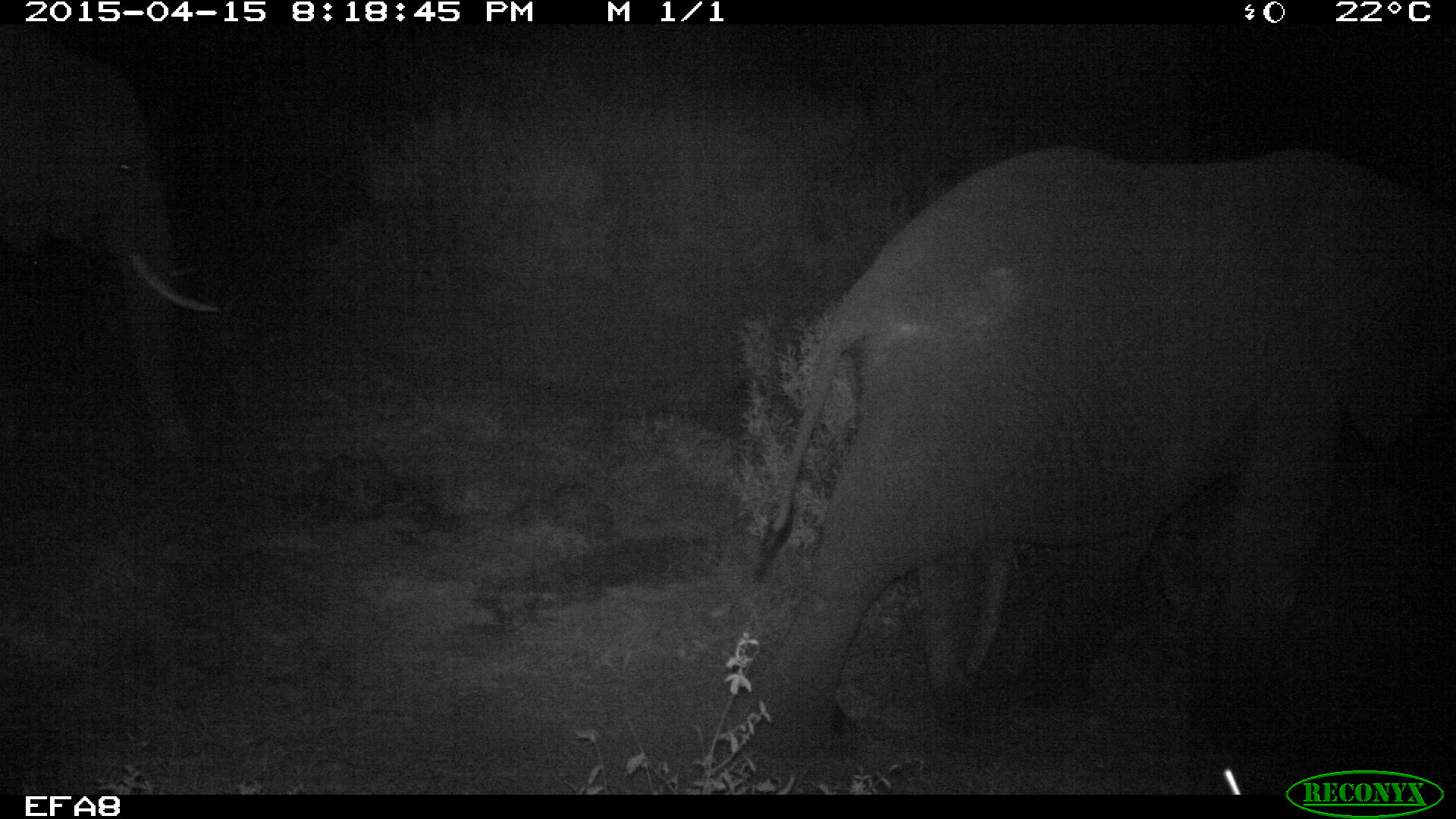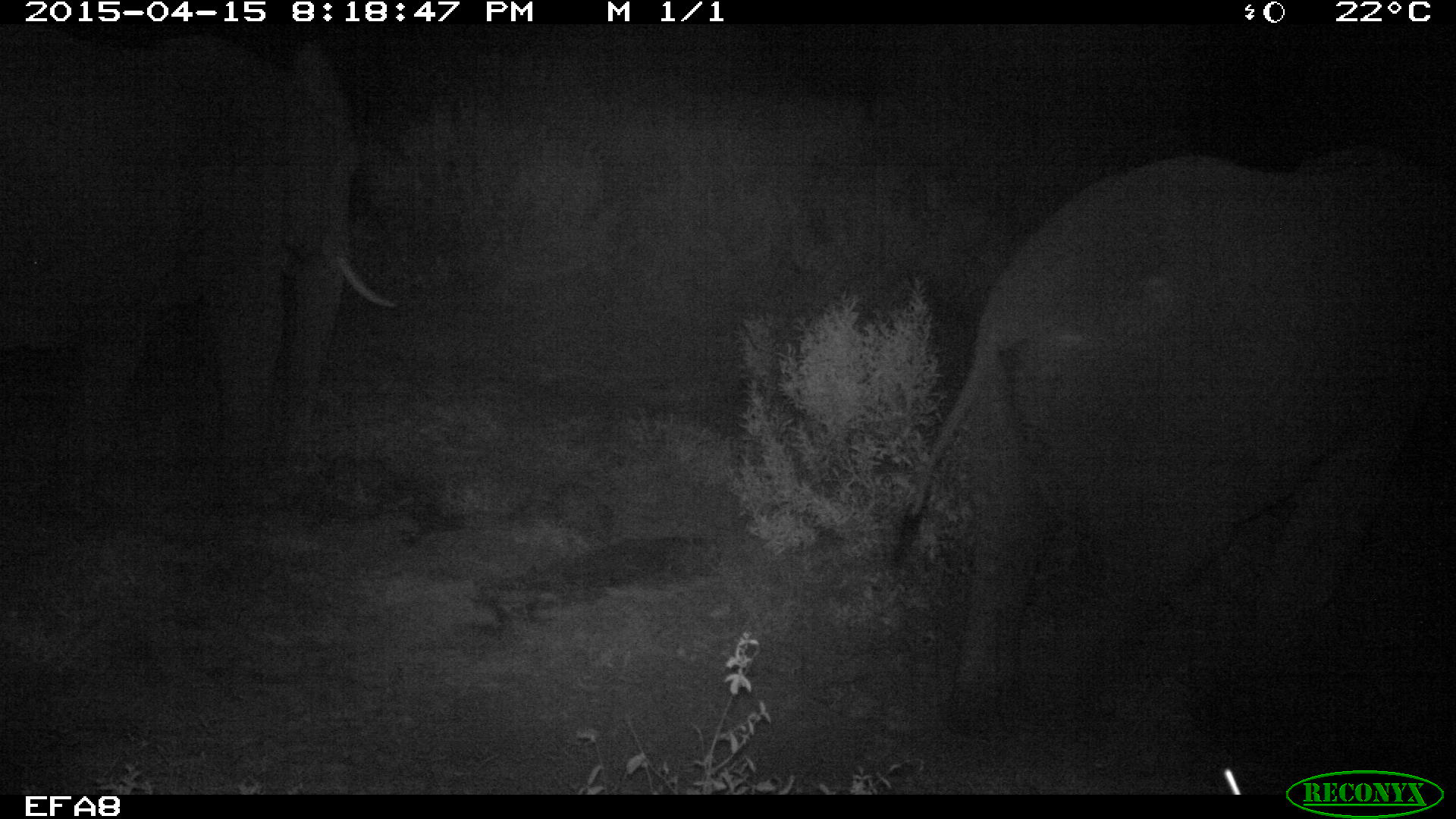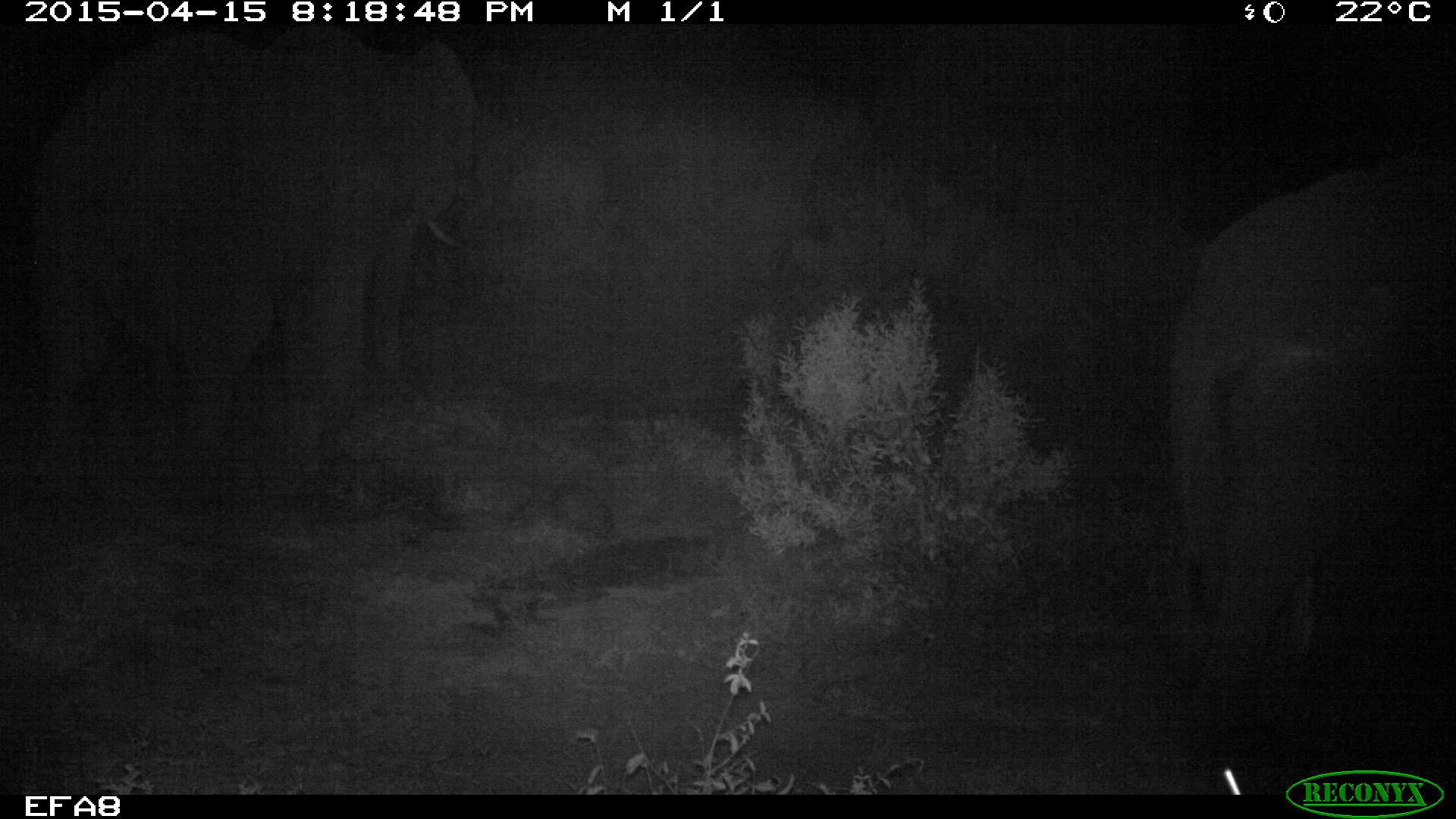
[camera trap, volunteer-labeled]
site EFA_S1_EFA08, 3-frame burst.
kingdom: Animalia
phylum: Chordata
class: Mammalia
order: Proboscidea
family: Elephantidae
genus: Loxodonta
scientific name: Loxodonta africana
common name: african bush elephant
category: elephant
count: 2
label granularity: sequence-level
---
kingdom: Animalia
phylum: Chordata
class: Mammalia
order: Perissodactyla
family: Equidae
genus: Equus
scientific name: Equus quagga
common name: plains zebra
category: zebraplains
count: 2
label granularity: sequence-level